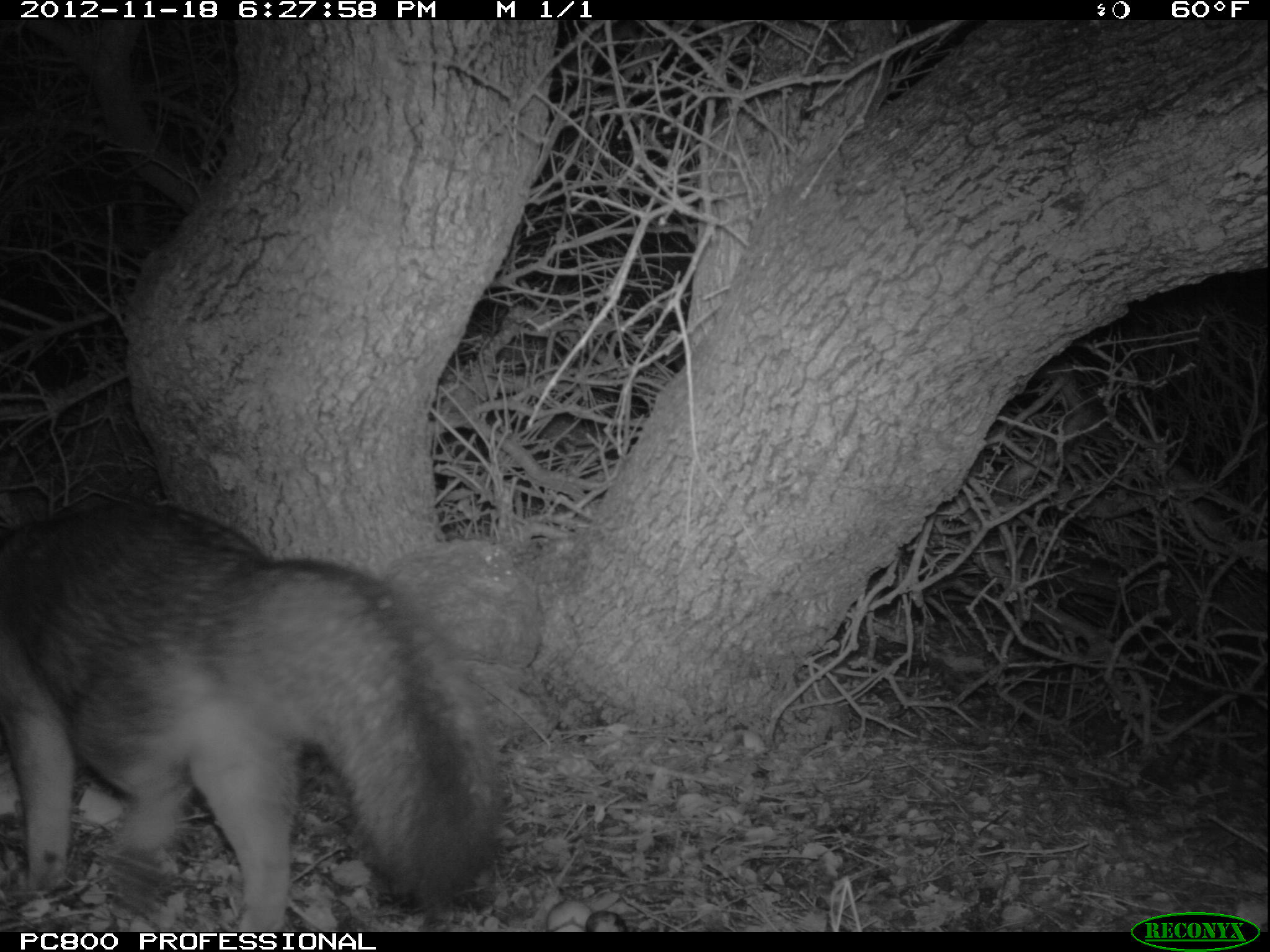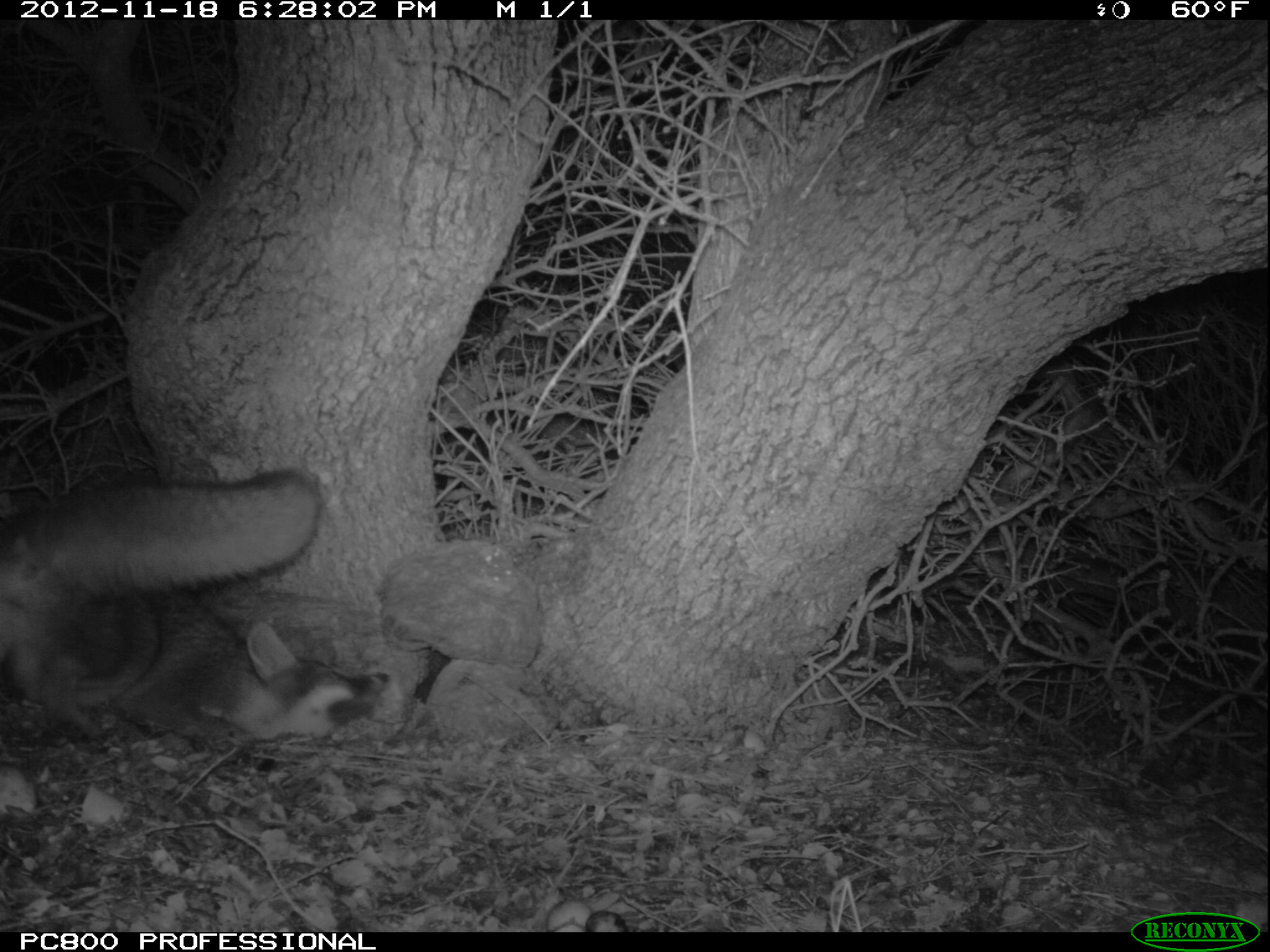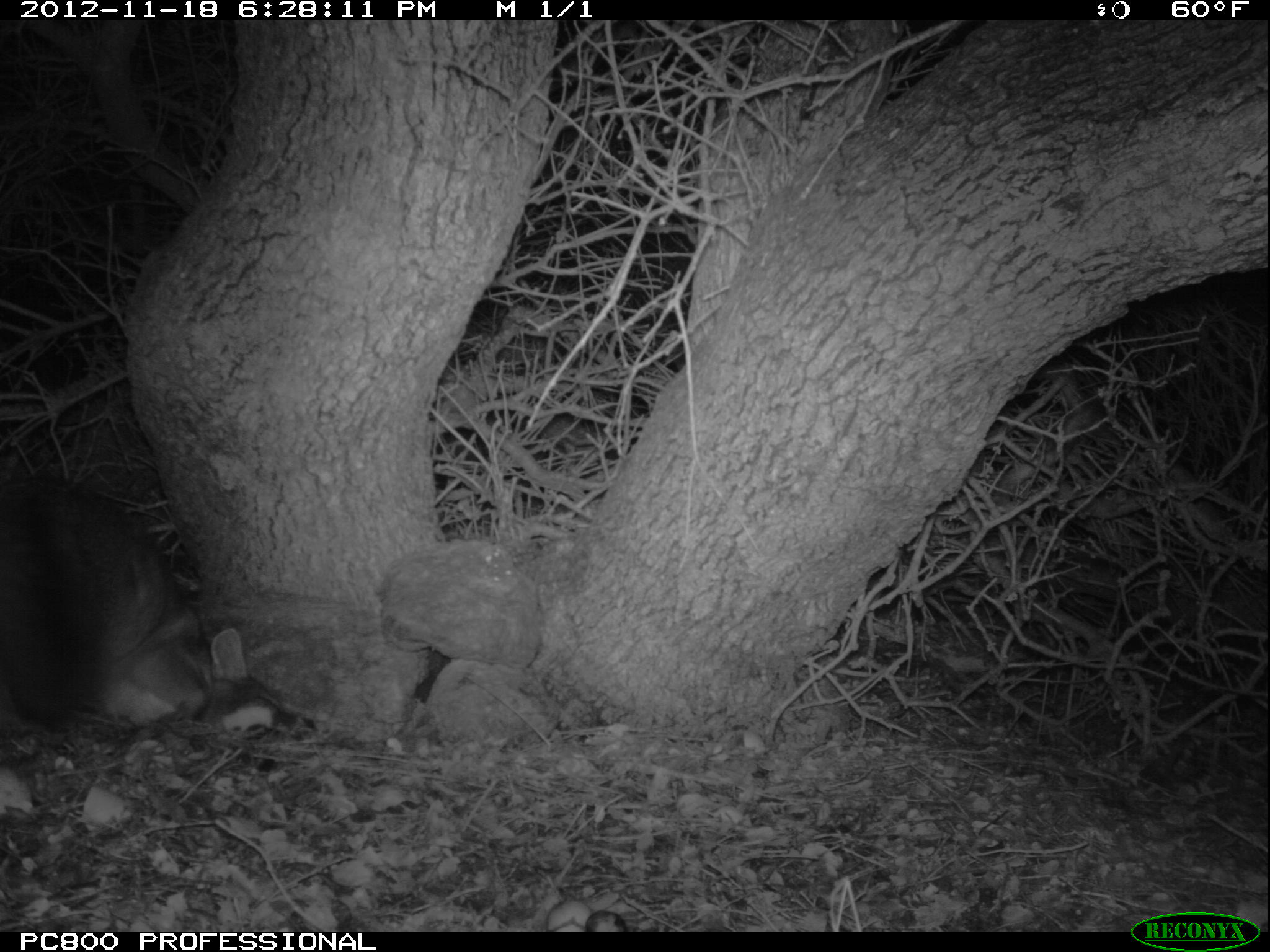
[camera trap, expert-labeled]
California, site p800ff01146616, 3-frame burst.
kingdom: Animalia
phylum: Chordata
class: Mammalia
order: Carnivora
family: Canidae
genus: Urocyon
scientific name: Urocyon littoralis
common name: island fox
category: fox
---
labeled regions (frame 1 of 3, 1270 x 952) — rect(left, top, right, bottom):
fox: rect(0, 497, 497, 932)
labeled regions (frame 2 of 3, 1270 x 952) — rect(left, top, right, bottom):
fox: rect(0, 467, 390, 771)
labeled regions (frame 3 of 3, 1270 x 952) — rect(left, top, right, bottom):
fox: rect(0, 473, 319, 770)